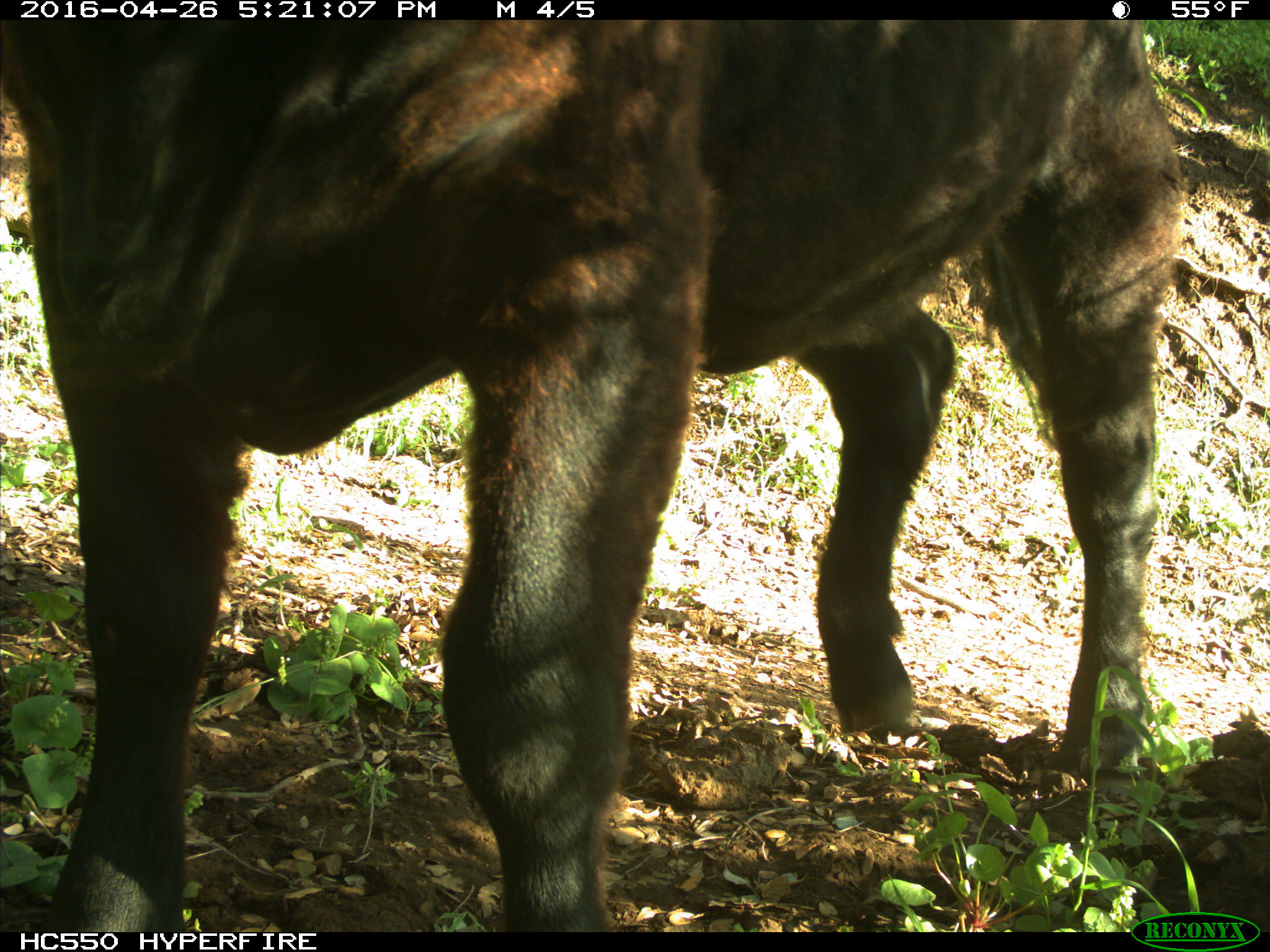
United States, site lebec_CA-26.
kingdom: Animalia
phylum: Chordata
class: Mammalia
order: Artiodactyla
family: Bovidae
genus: Bos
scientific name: Bos taurus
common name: domestic cow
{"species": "Bos taurus (domestic cow)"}